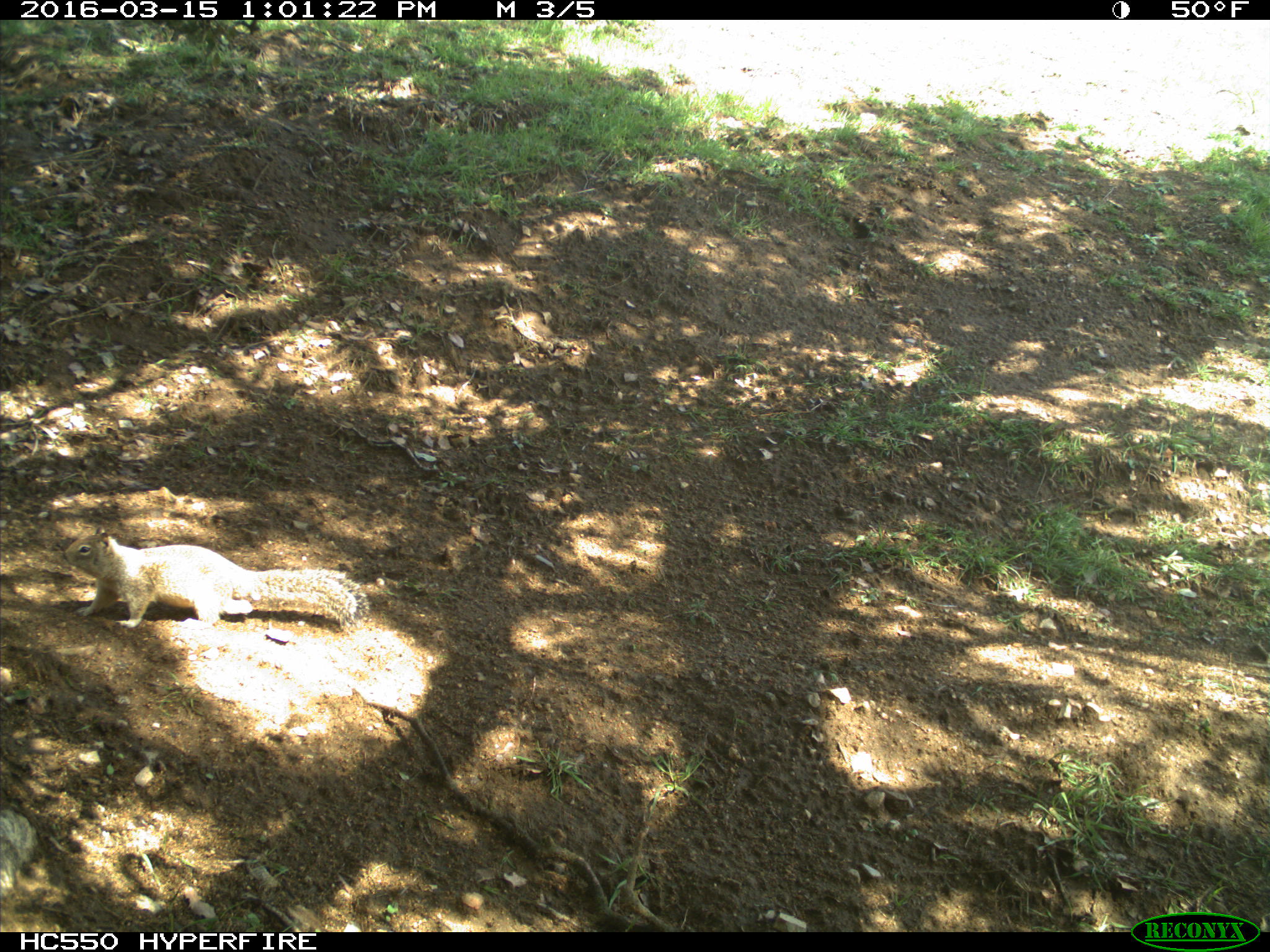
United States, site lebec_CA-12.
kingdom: Animalia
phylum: Chordata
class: Mammalia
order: Rodentia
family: Sciuridae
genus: Otospermophilus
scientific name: Otospermophilus beecheyi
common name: california ground squirrel